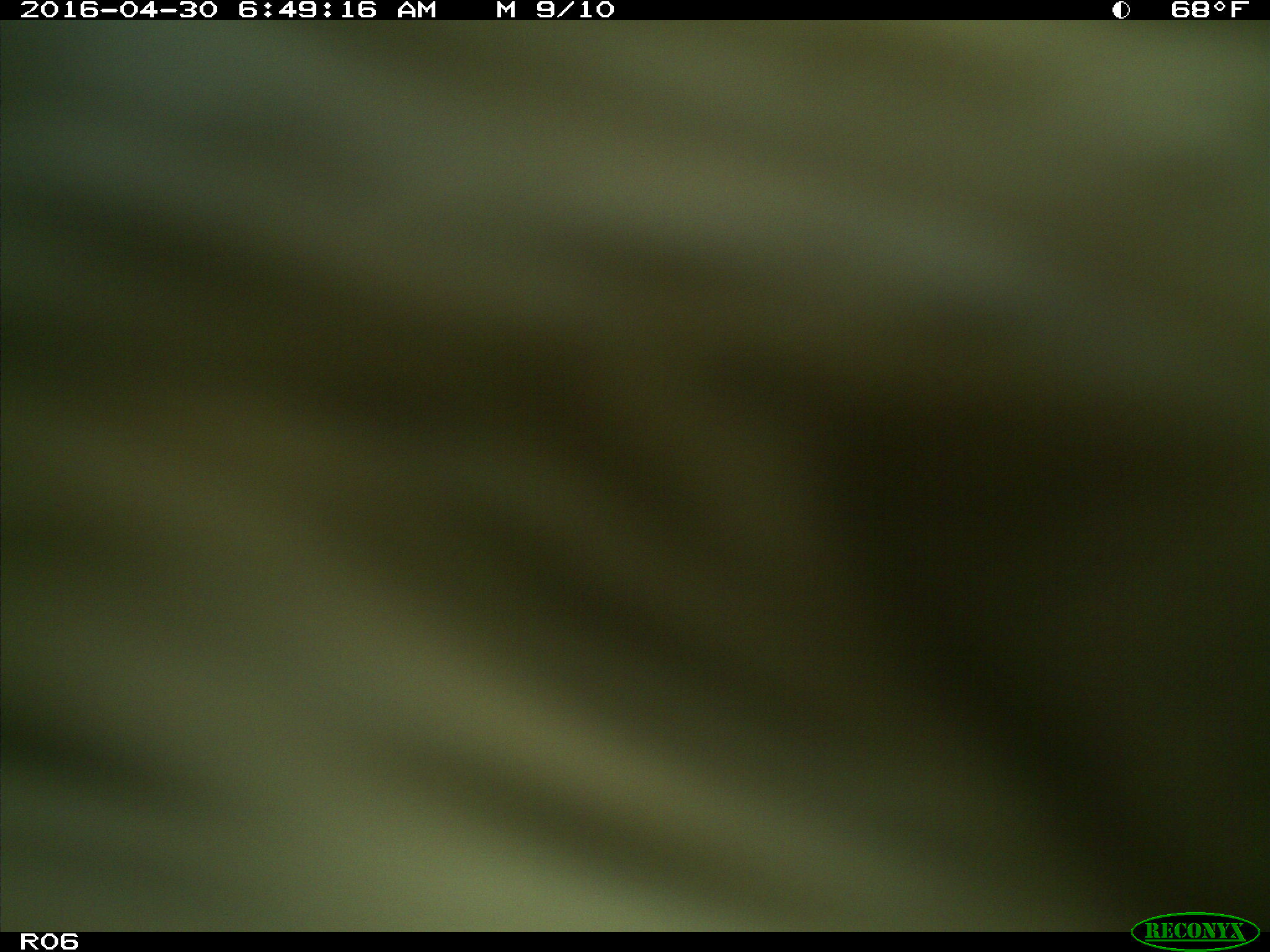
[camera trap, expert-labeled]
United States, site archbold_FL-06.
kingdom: Animalia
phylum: Chordata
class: Mammalia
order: Artiodactyla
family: Bovidae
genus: Bos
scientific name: Bos taurus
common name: domestic cow